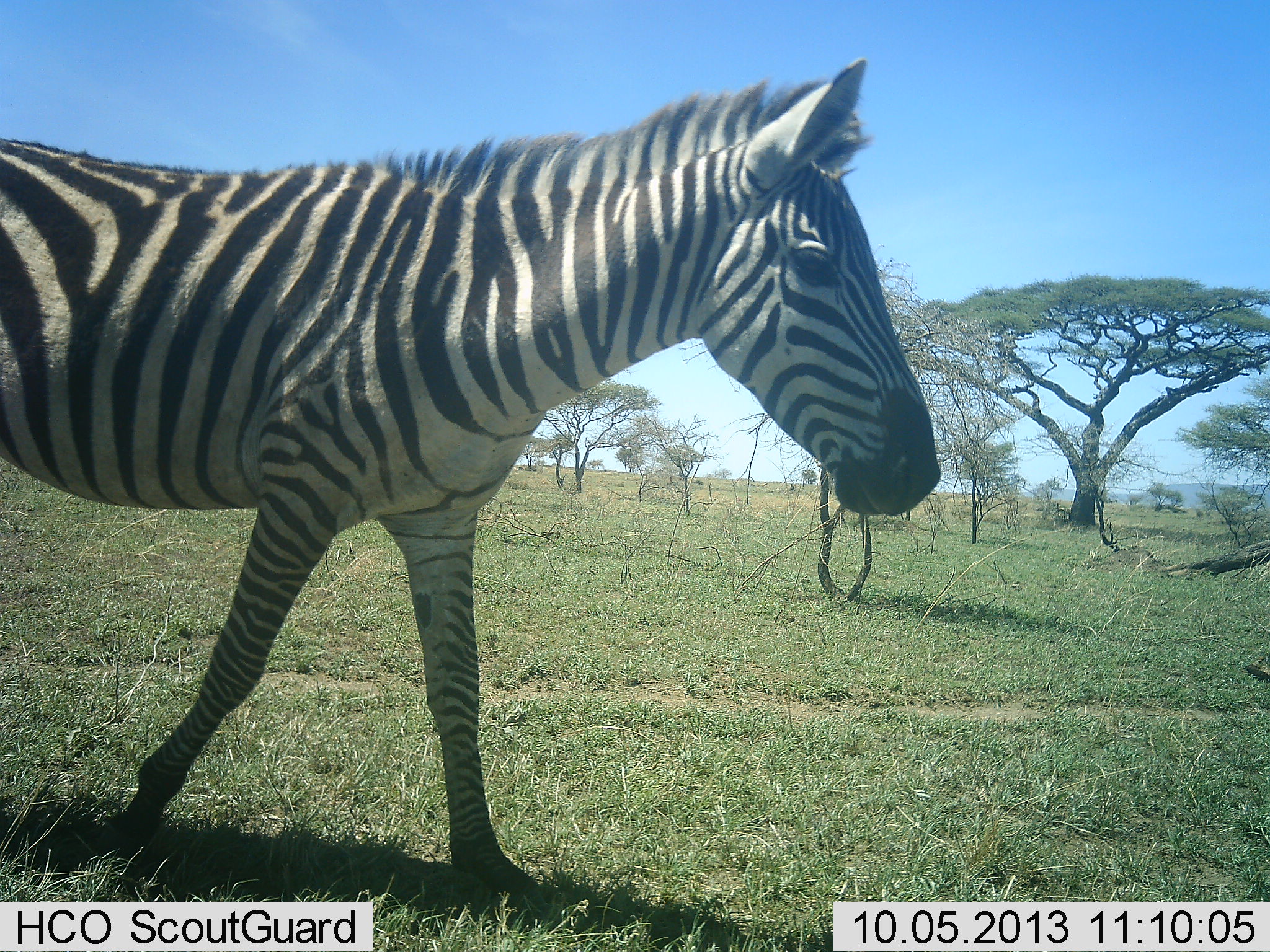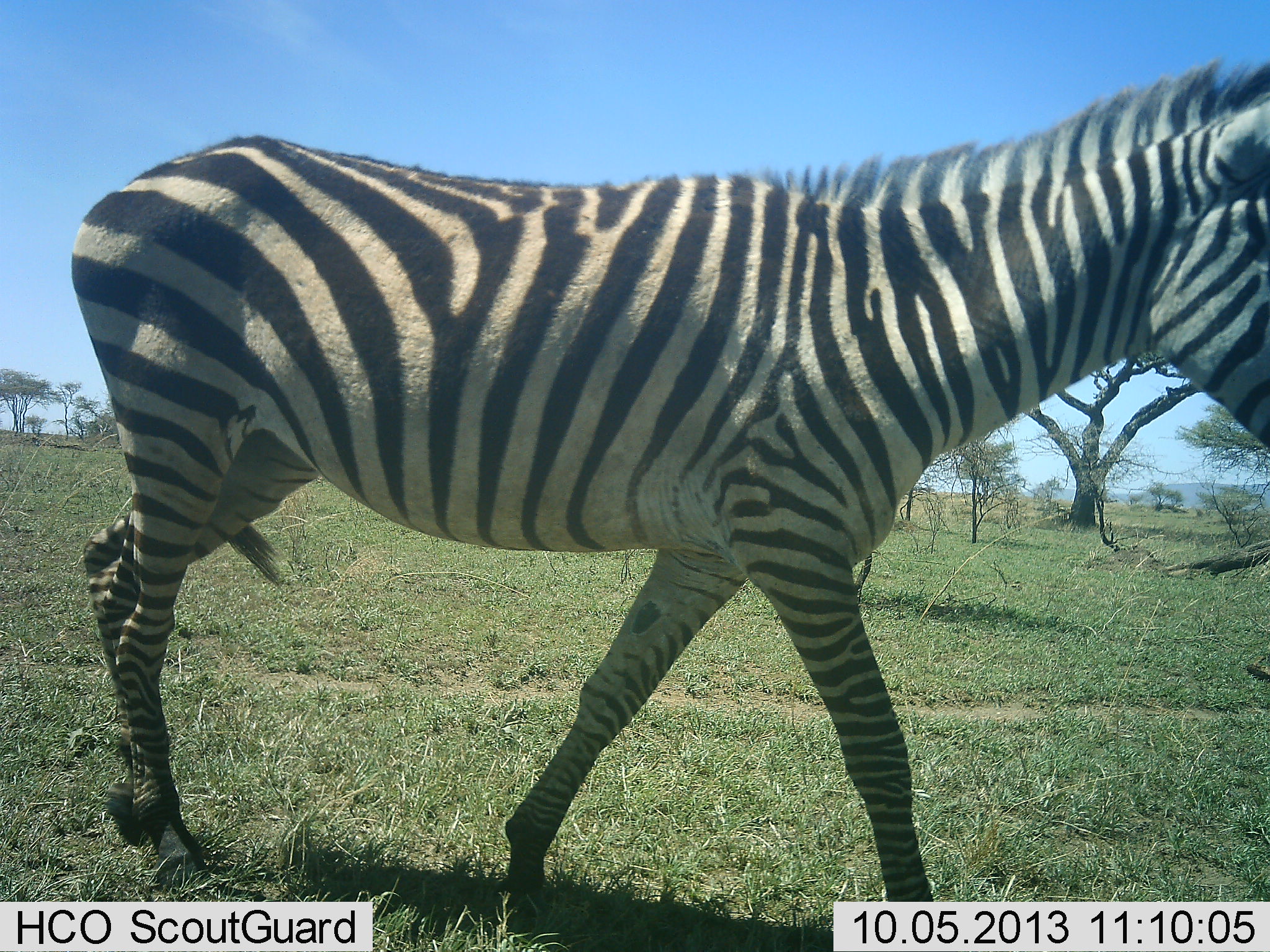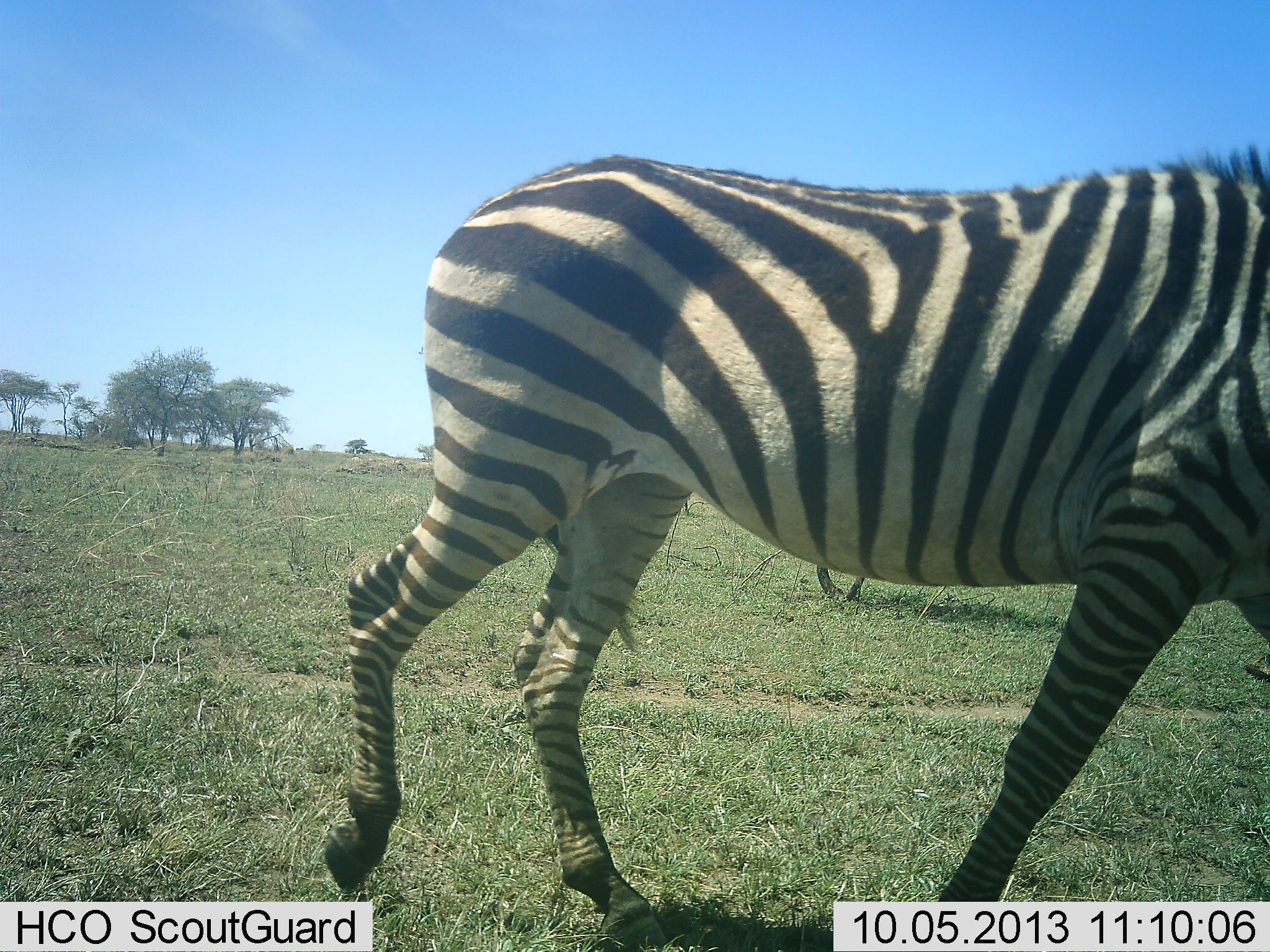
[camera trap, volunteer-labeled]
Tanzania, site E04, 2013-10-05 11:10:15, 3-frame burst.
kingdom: Animalia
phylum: Chordata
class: Mammalia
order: Perissodactyla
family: Equidae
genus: Equus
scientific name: Equus quagga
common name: plains zebra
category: zebra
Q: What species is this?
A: Zebra (plains zebra) (Equus quagga).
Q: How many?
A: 1.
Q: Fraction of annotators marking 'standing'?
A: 20%.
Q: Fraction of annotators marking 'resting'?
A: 0%.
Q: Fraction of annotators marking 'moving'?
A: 90%.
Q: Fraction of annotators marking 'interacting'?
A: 0%.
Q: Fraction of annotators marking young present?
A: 0%.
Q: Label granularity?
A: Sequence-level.